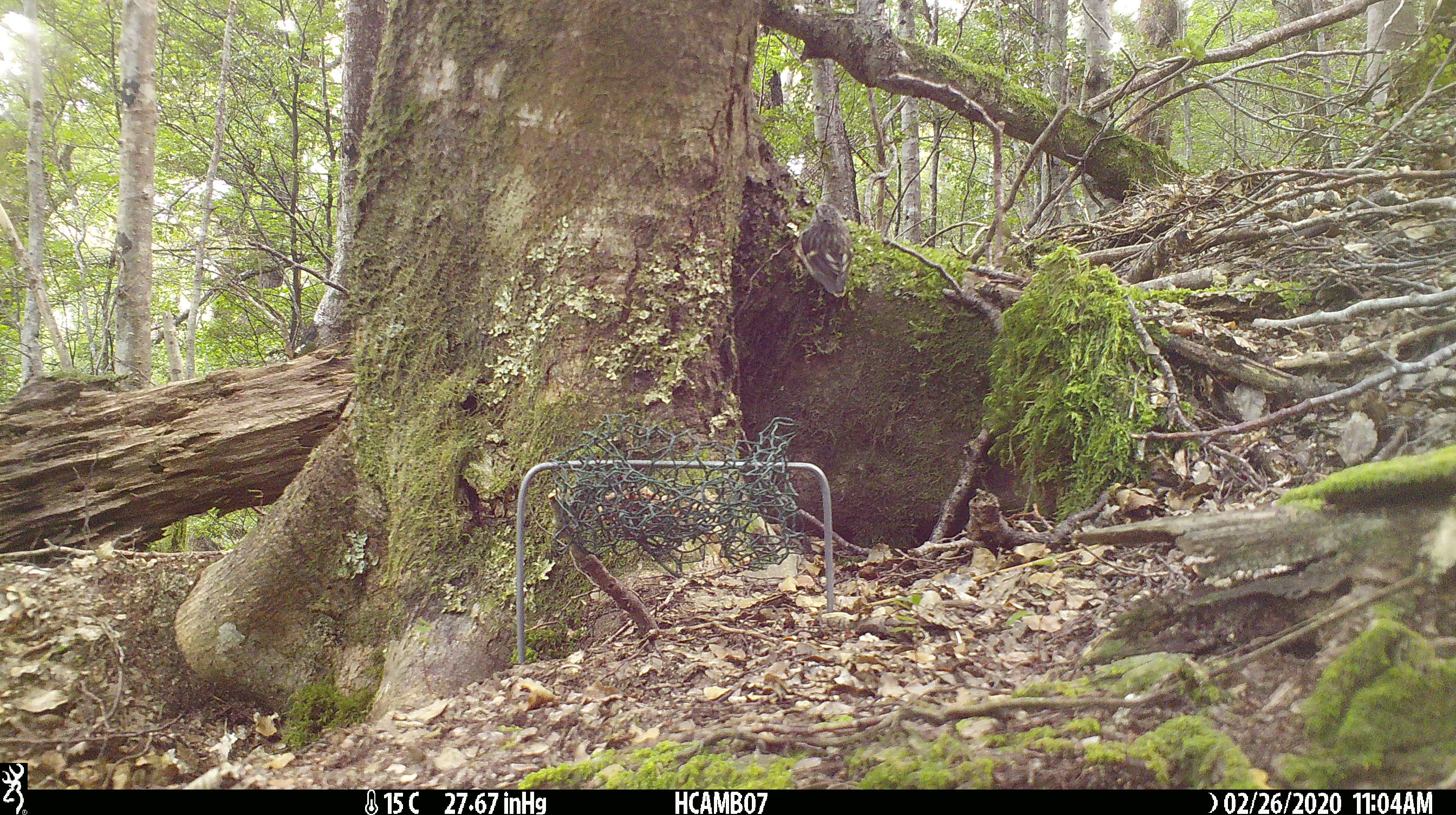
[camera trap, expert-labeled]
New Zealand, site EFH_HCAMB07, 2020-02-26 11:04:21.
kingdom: Animalia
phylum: Chordata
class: Aves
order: Passeriformes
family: Acanthisittidae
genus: Acanthisitta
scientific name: Acanthisitta chloris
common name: rifleman